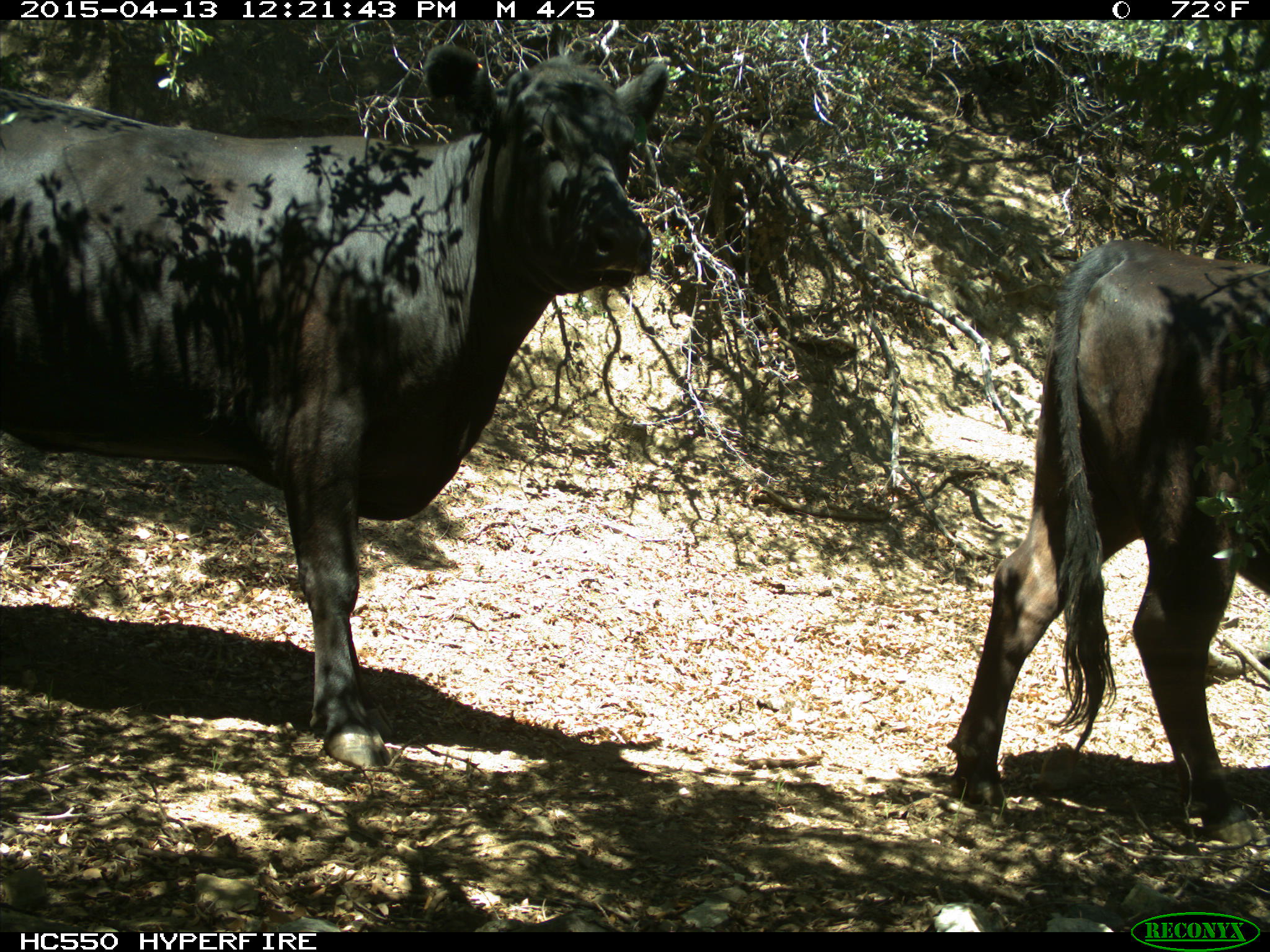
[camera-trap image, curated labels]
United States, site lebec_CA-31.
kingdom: Animalia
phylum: Chordata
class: Mammalia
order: Artiodactyla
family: Bovidae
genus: Bos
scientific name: Bos taurus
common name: domestic cow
Bos taurus (domestic cow).